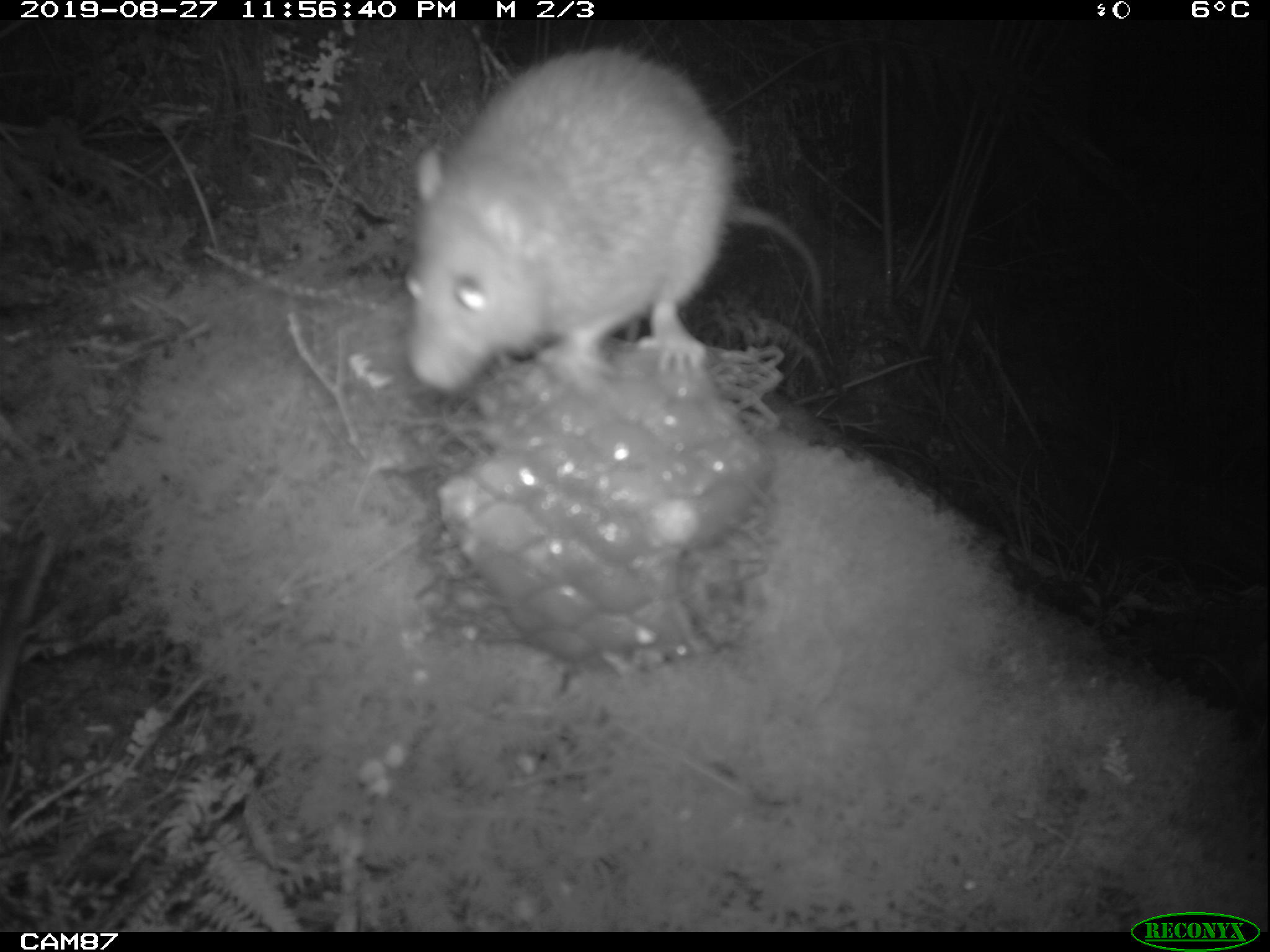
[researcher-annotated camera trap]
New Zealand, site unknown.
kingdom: Animalia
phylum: Chordata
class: Mammalia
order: Rodentia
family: Muridae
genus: Rattus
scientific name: Rattus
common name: rat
Rat (Rattus).